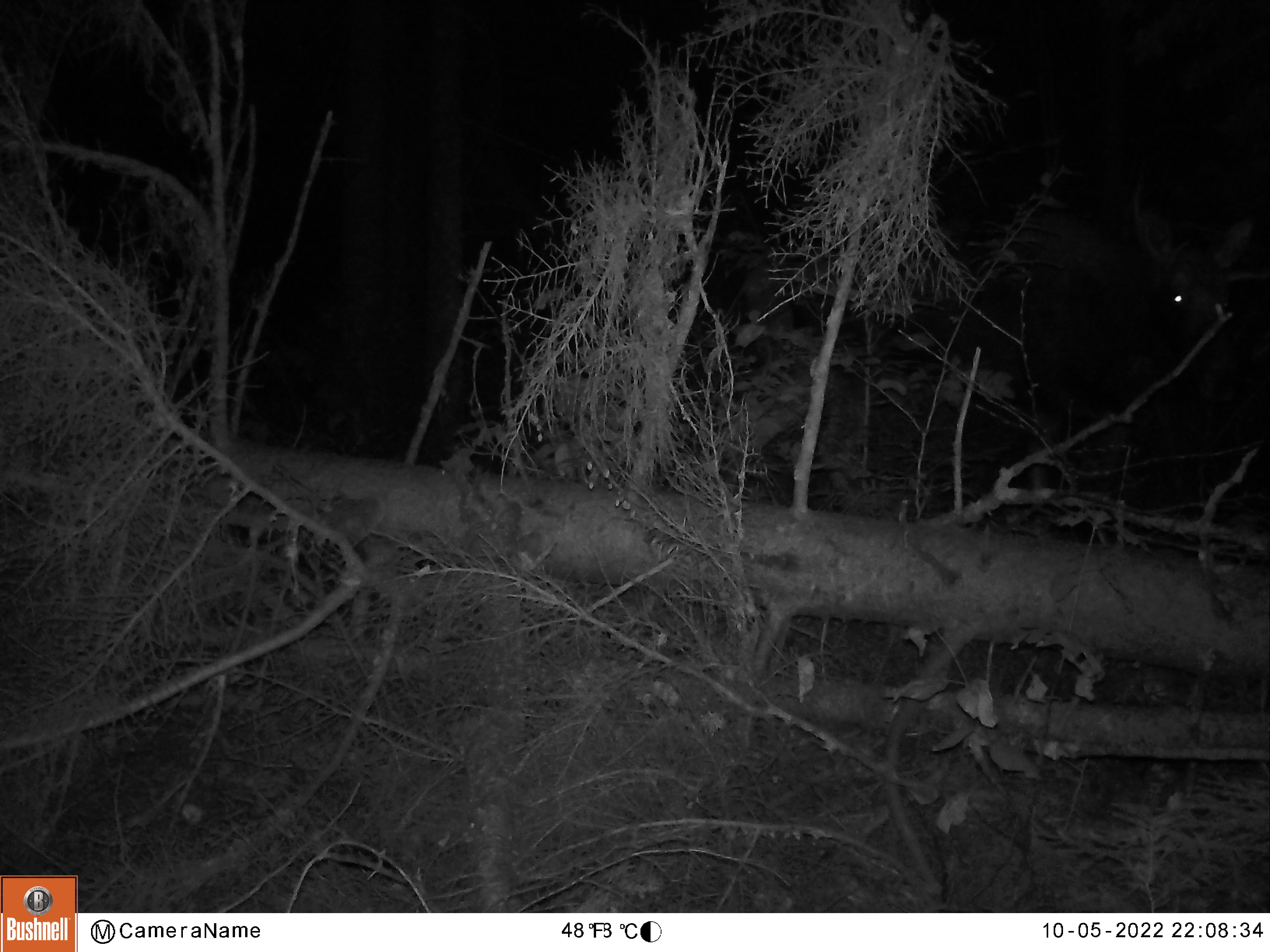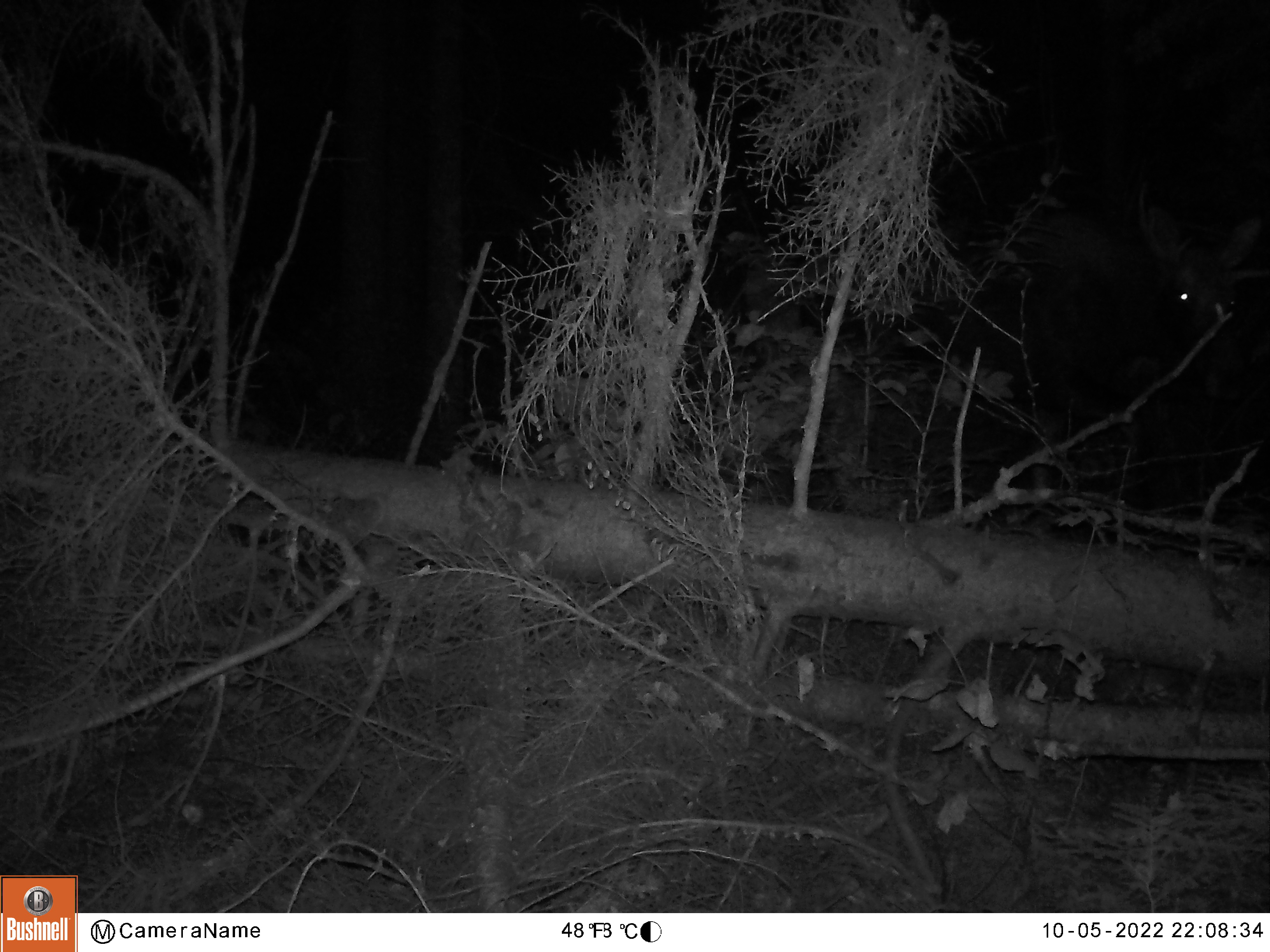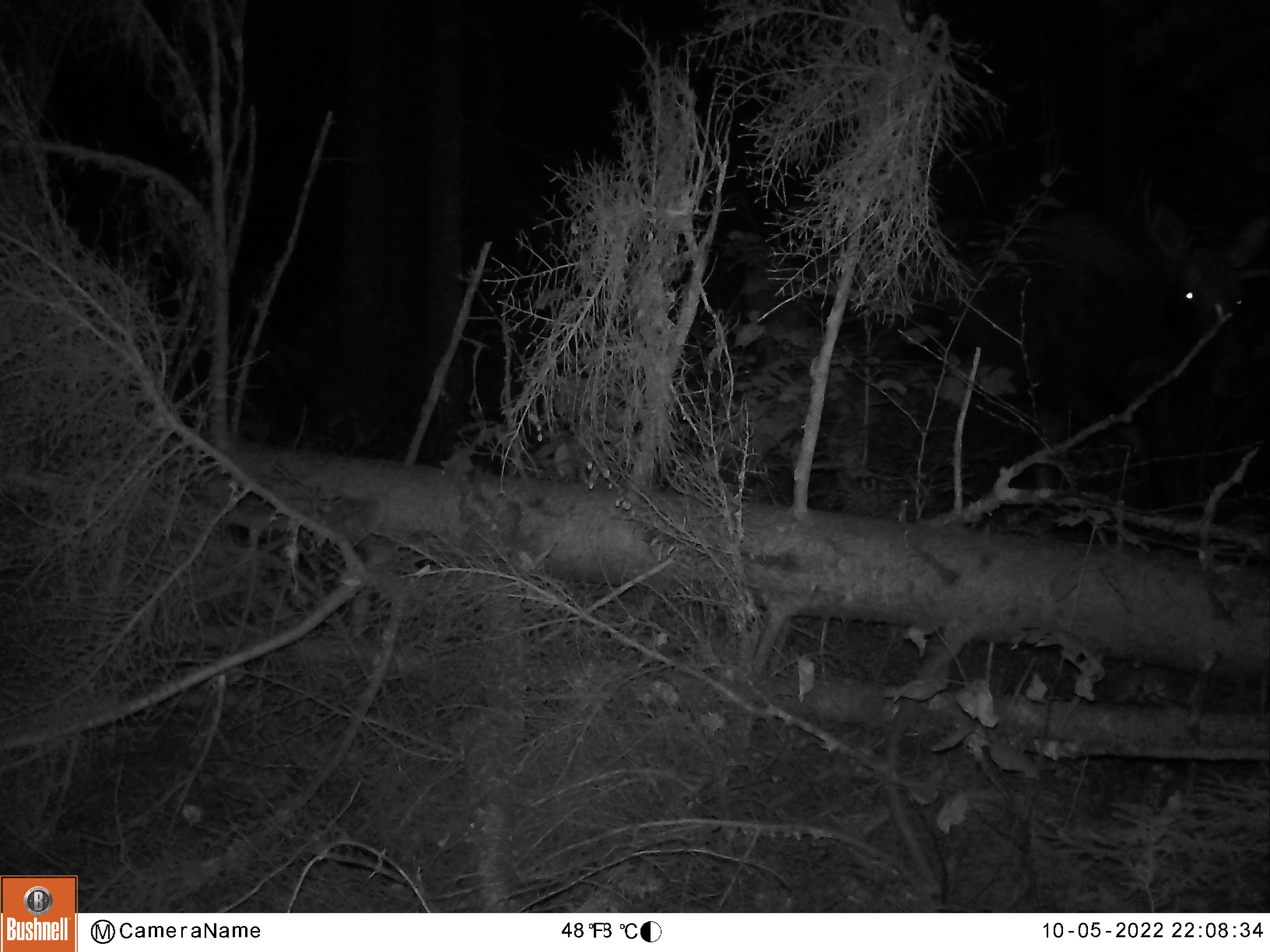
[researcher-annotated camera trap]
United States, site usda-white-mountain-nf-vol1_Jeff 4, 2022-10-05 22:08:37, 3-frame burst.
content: unidentified animal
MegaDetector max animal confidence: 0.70